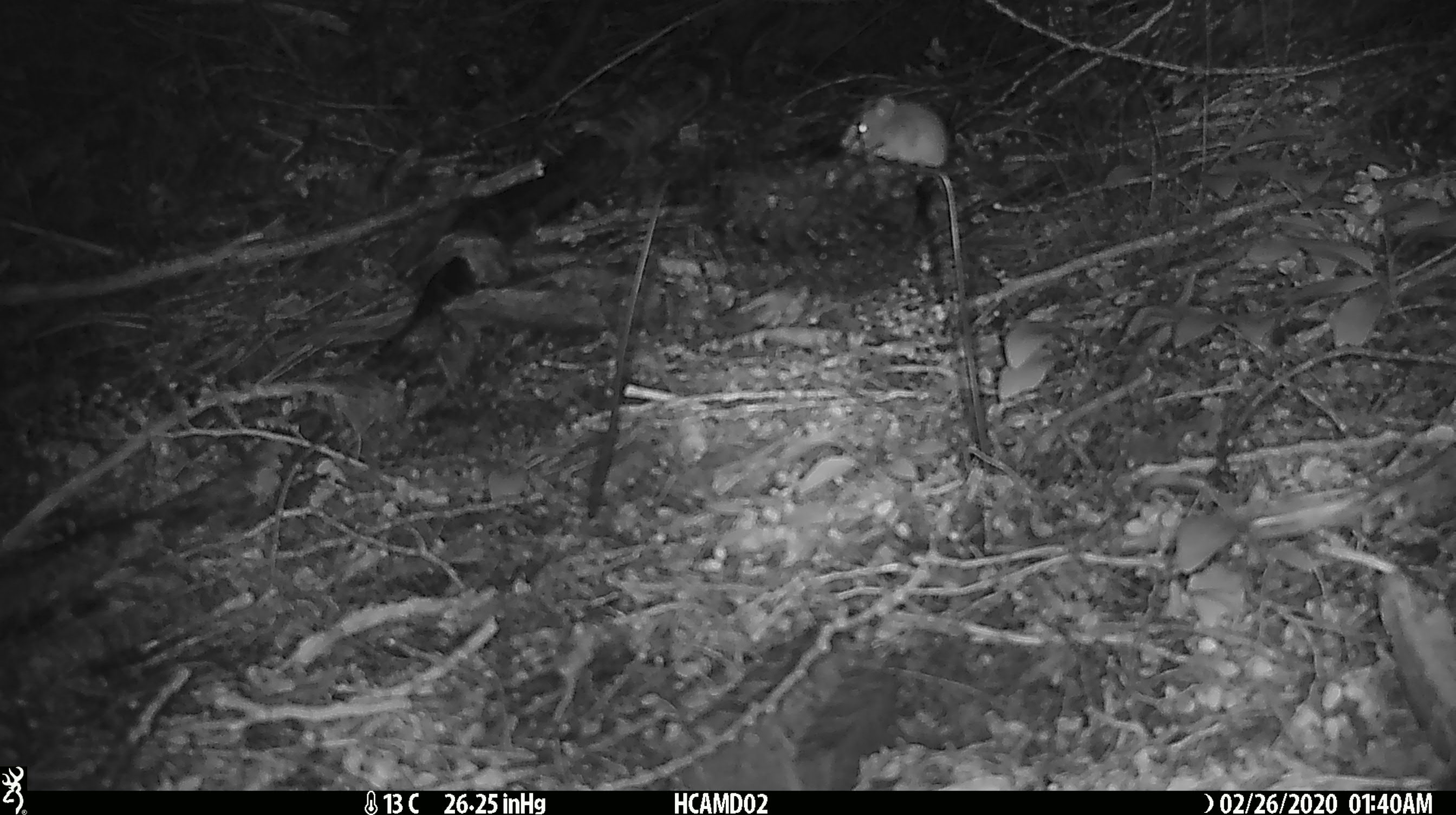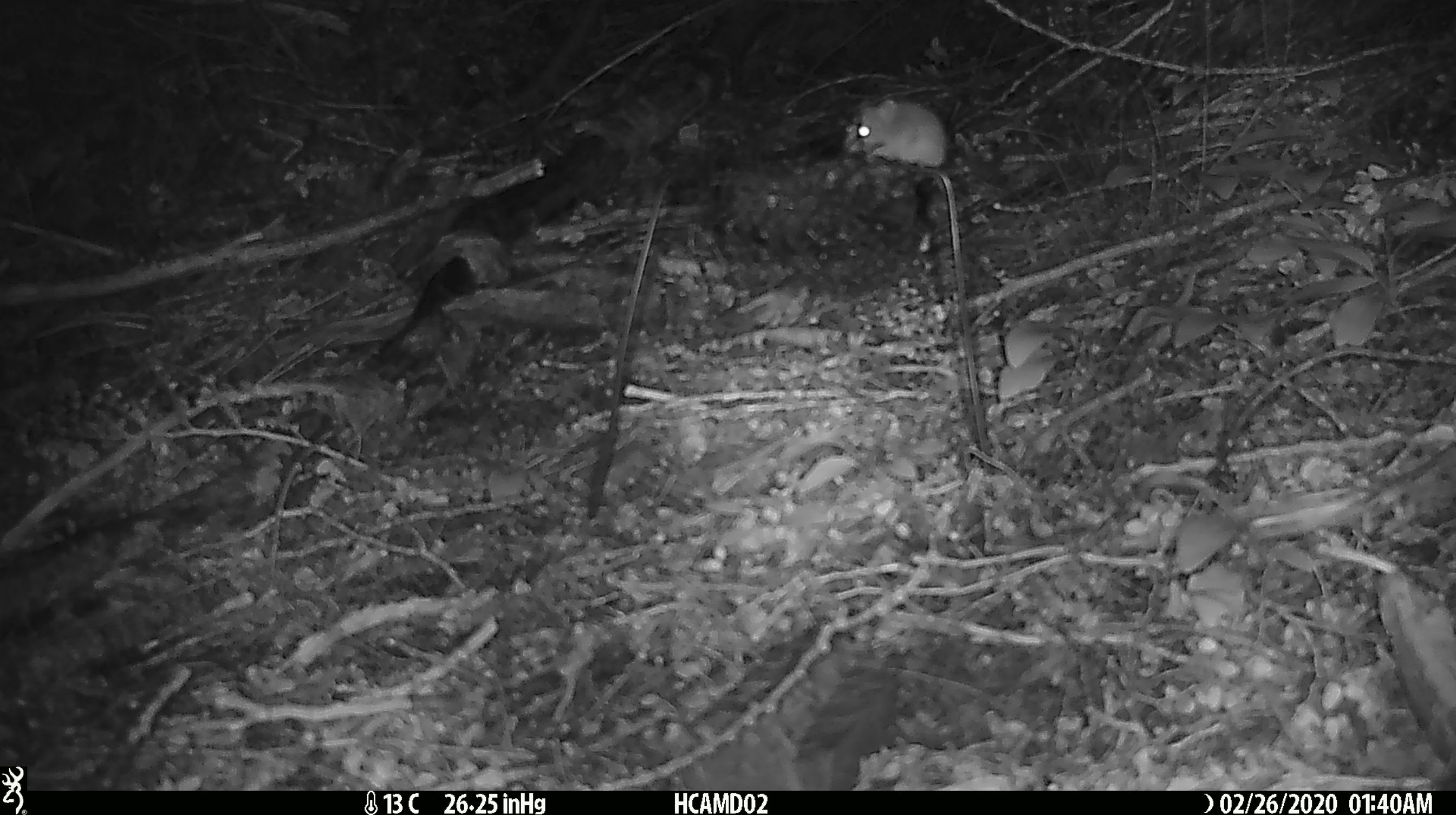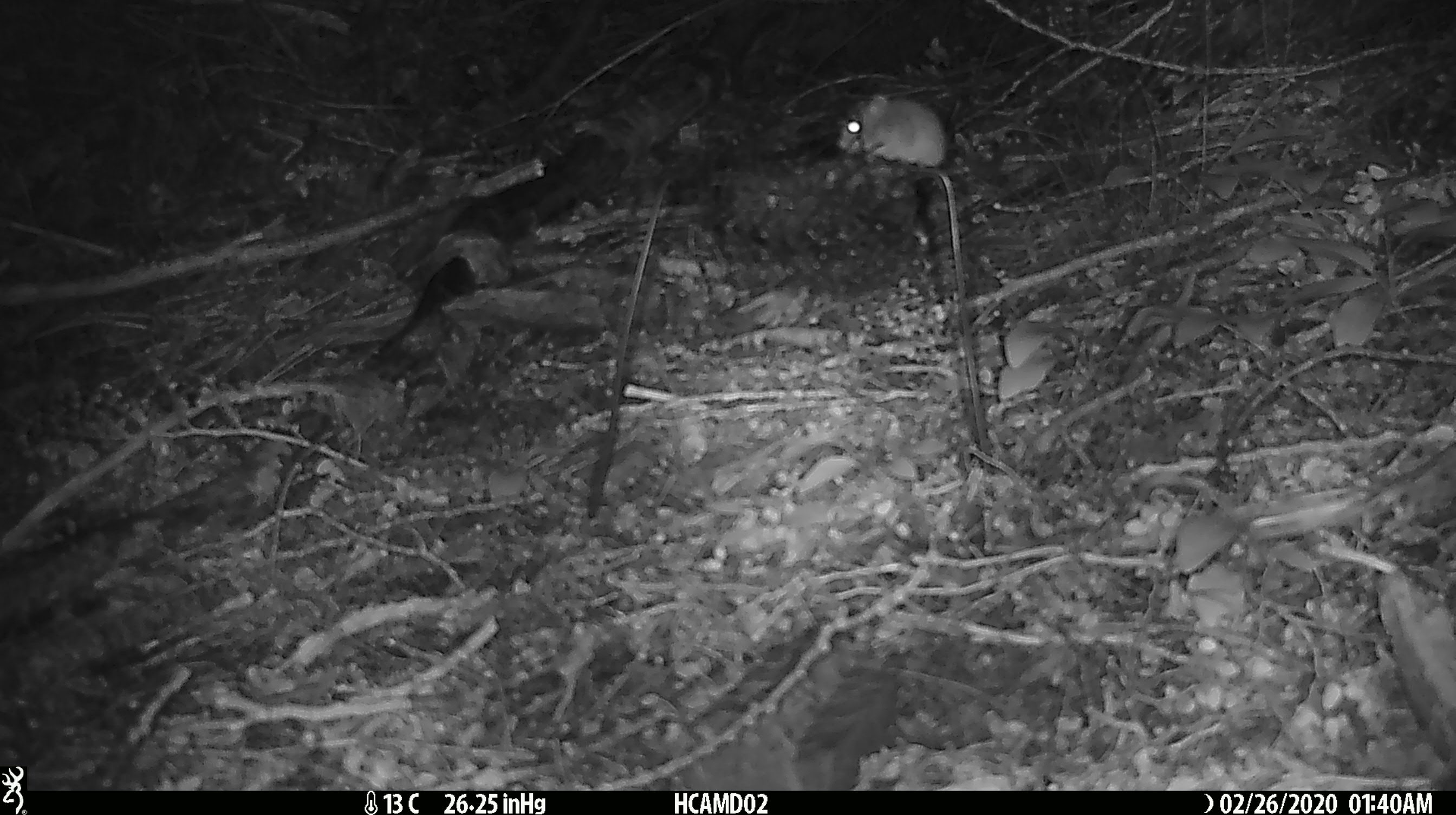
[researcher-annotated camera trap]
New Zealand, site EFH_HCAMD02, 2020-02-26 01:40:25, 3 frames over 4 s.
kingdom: Animalia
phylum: Chordata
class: Mammalia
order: Rodentia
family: Muridae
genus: Mus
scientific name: Mus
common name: mouse